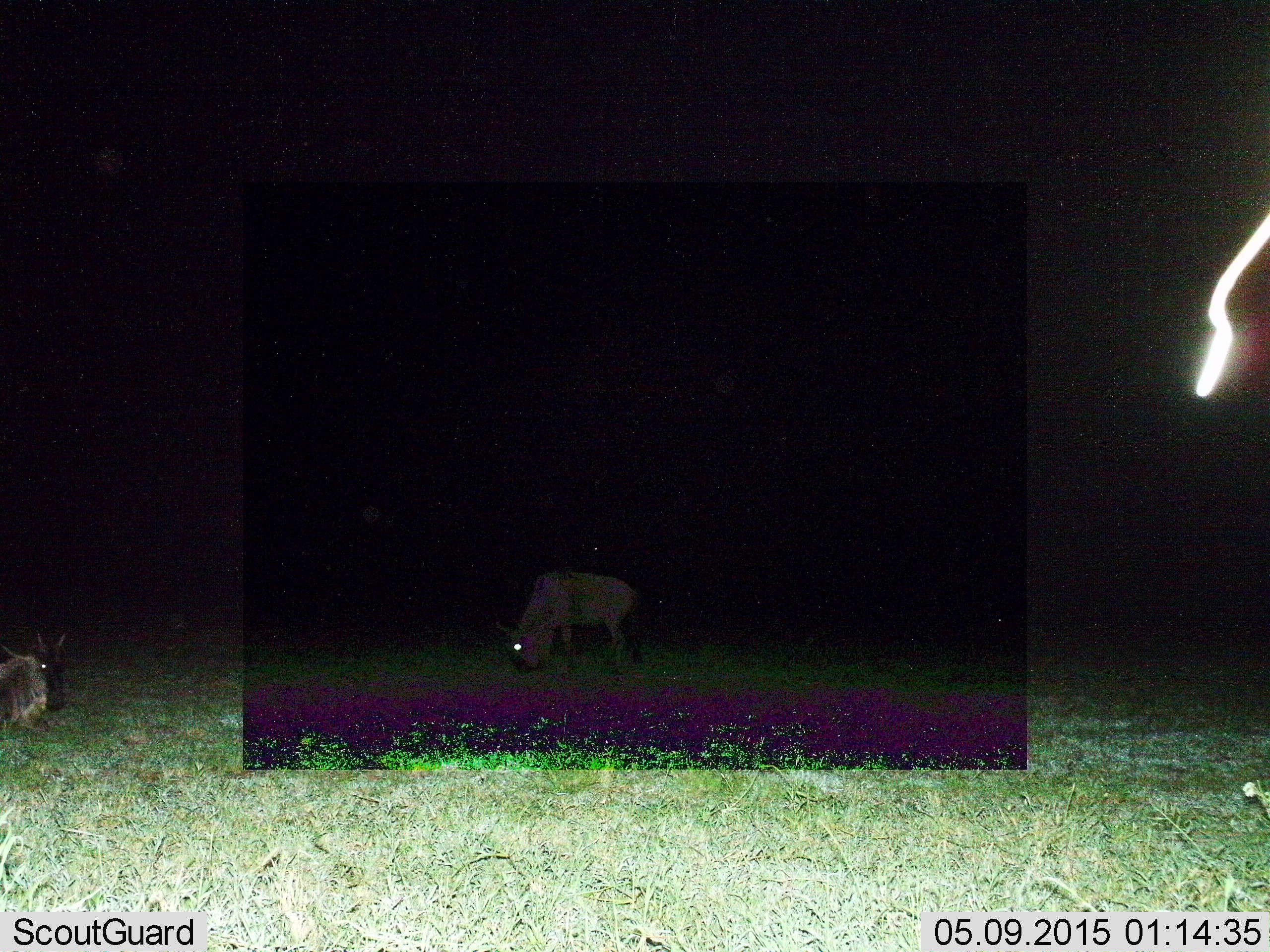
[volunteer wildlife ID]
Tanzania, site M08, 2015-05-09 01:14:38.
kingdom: Animalia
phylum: Chordata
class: Mammalia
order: Artiodactyla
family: Bovidae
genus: Connochaetes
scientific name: Connochaetes taurinus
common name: blue wildebeest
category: wildebeest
Wildebeest (blue wildebeest) (Connochaetes taurinus), count 2. Behavior (volunteer vote fractions): standing 30%, resting 60%, moving 0%, interacting 0%. Young present (vote fraction): 10%. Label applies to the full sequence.